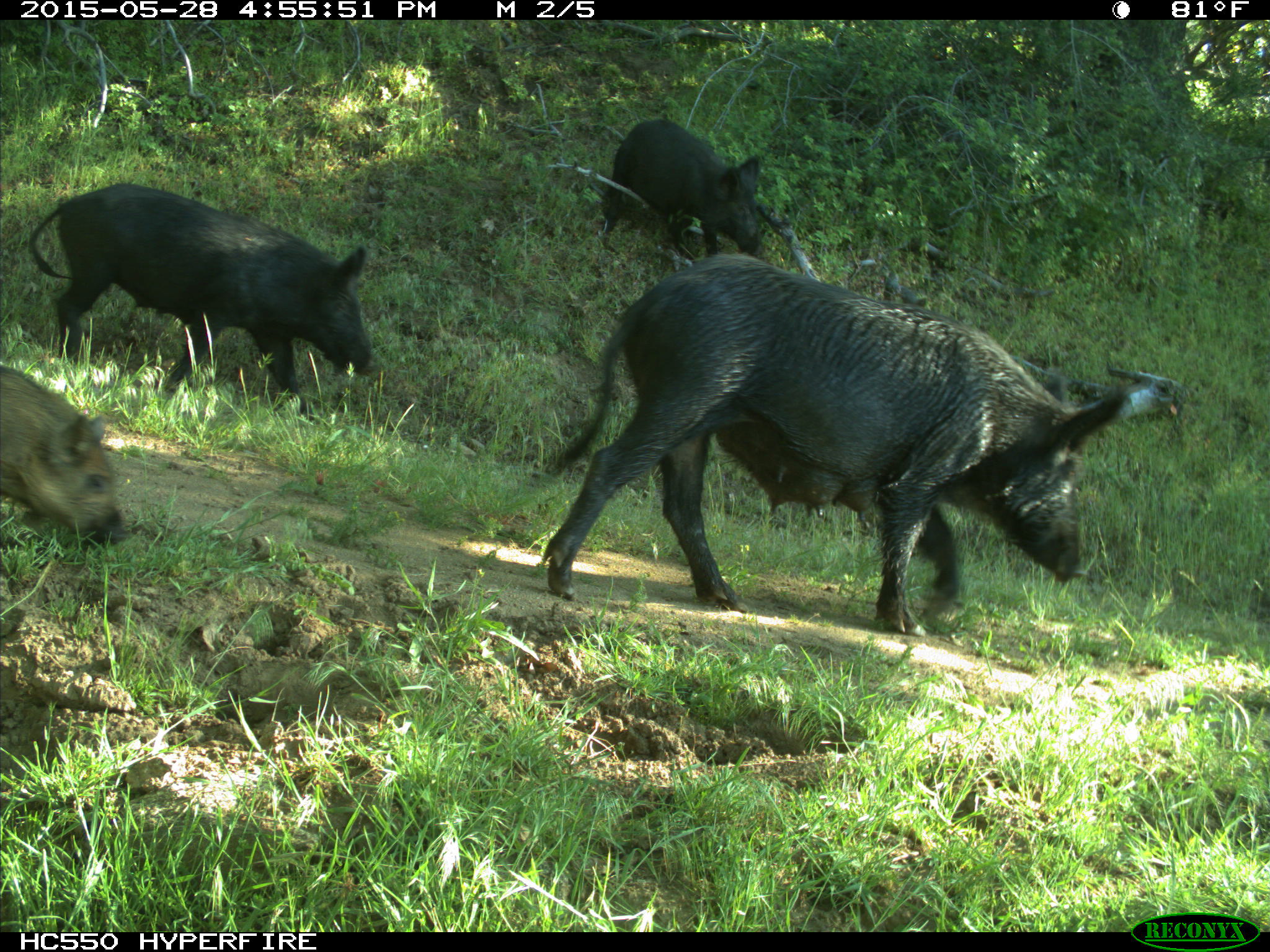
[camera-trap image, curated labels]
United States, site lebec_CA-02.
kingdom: Animalia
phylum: Chordata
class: Mammalia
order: Artiodactyla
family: Suidae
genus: Sus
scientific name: Sus scrofa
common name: wild boar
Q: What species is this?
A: Sus scrofa (wild boar).